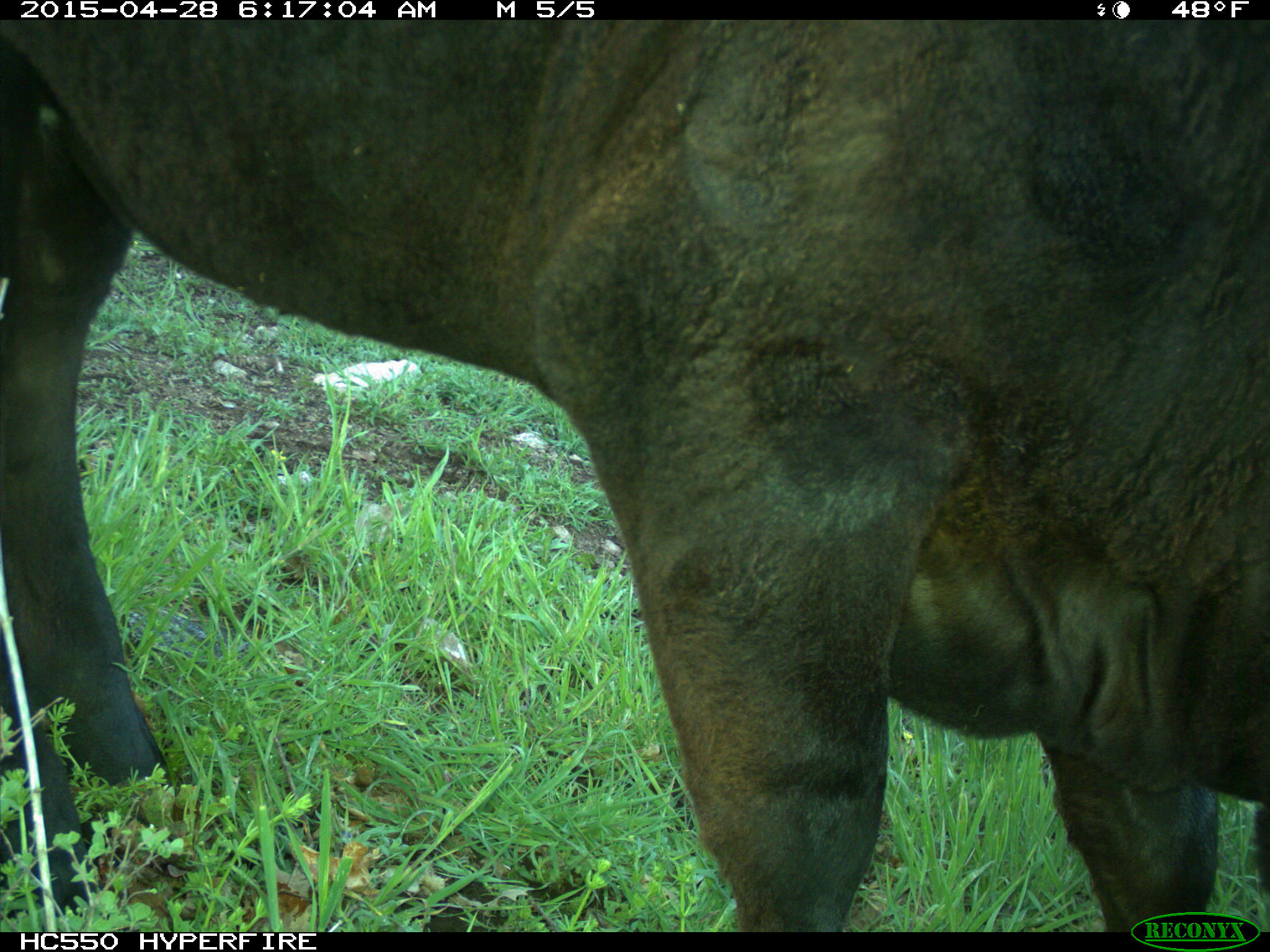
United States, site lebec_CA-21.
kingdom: Animalia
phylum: Chordata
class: Mammalia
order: Artiodactyla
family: Bovidae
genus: Bos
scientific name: Bos taurus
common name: domestic cow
Bos taurus (domestic cow).